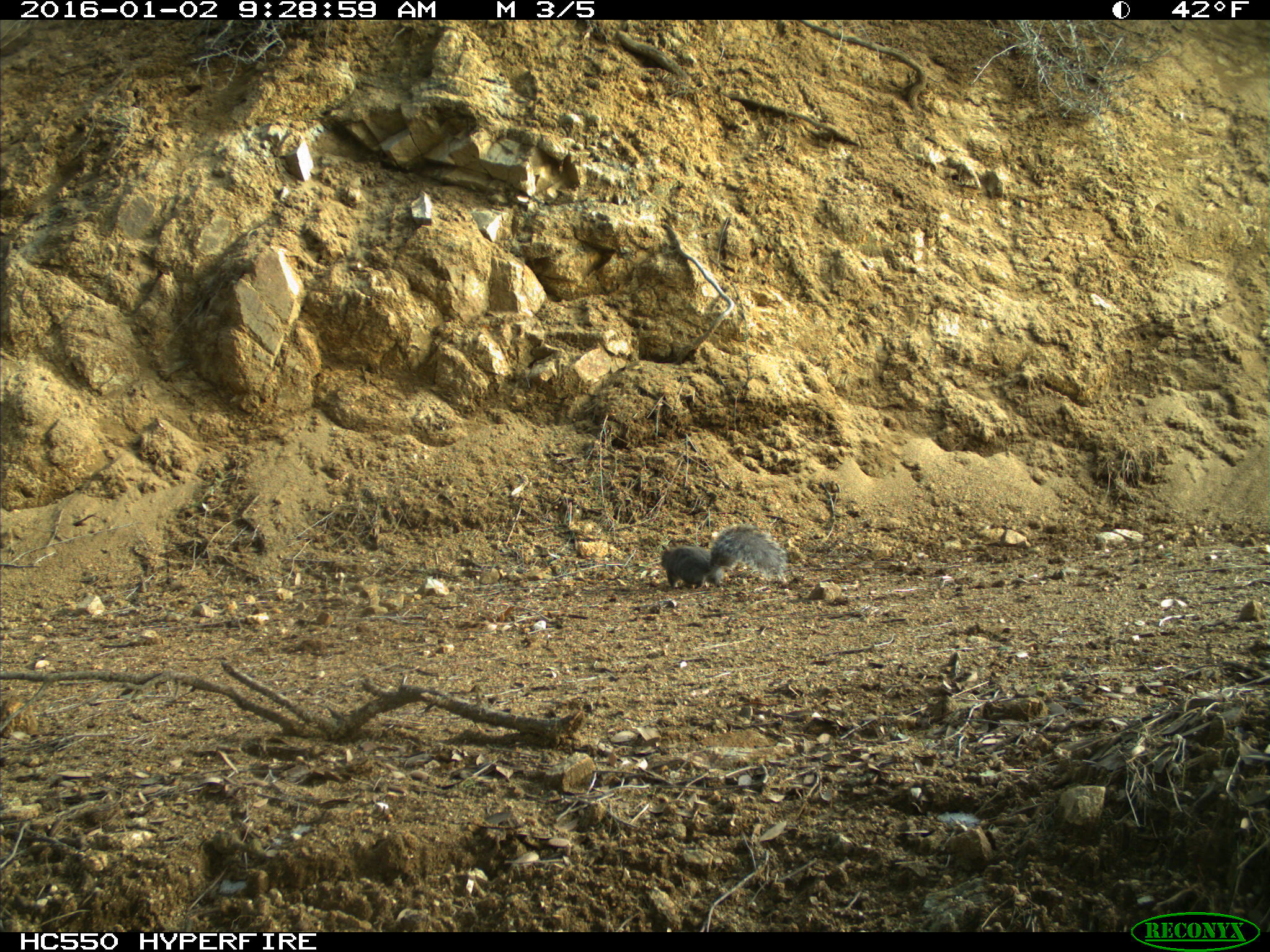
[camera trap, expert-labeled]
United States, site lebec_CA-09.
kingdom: Animalia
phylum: Chordata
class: Mammalia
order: Rodentia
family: Sciuridae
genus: Sciurus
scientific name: Sciurus carolinensis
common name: eastern gray squirrel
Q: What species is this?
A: Sciurus carolinensis (eastern gray squirrel).